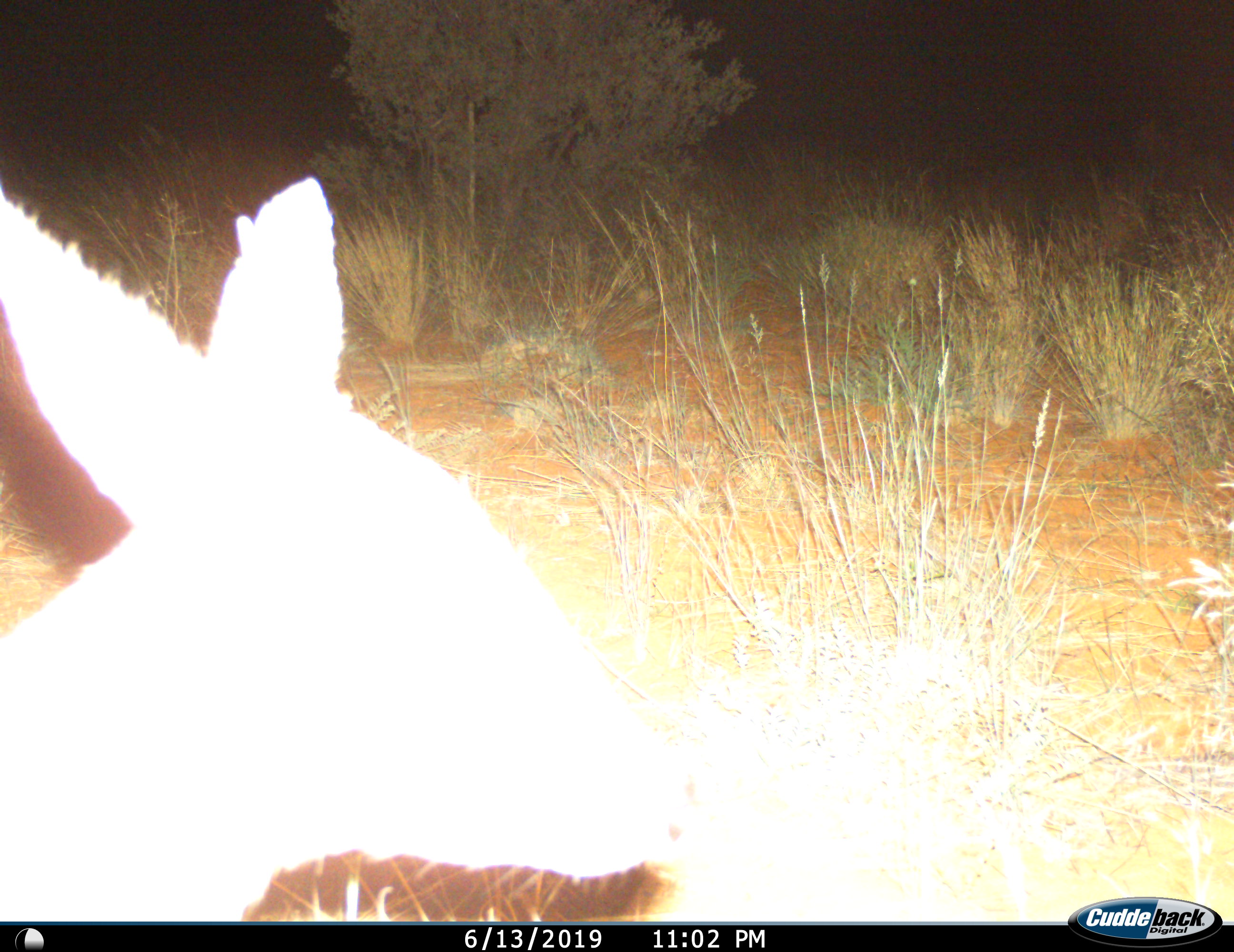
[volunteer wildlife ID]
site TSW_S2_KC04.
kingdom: Animalia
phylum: Chordata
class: Mammalia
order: Artiodactyla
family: Bovidae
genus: Sylvicapra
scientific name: Sylvicapra grimmia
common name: common duiker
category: duikercommongrey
Duikercommongrey (common duiker) (Sylvicapra grimmia), count 1. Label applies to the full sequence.